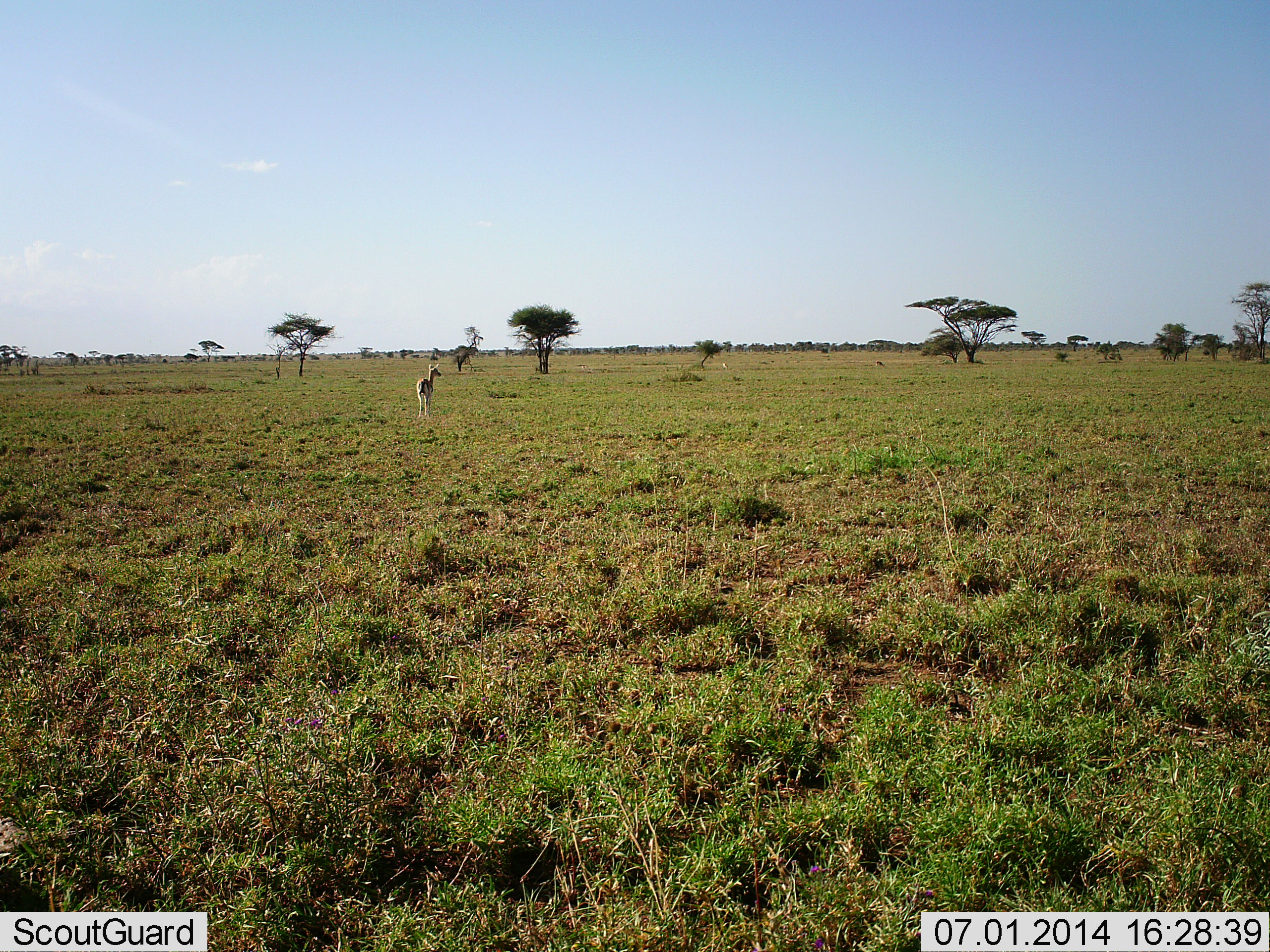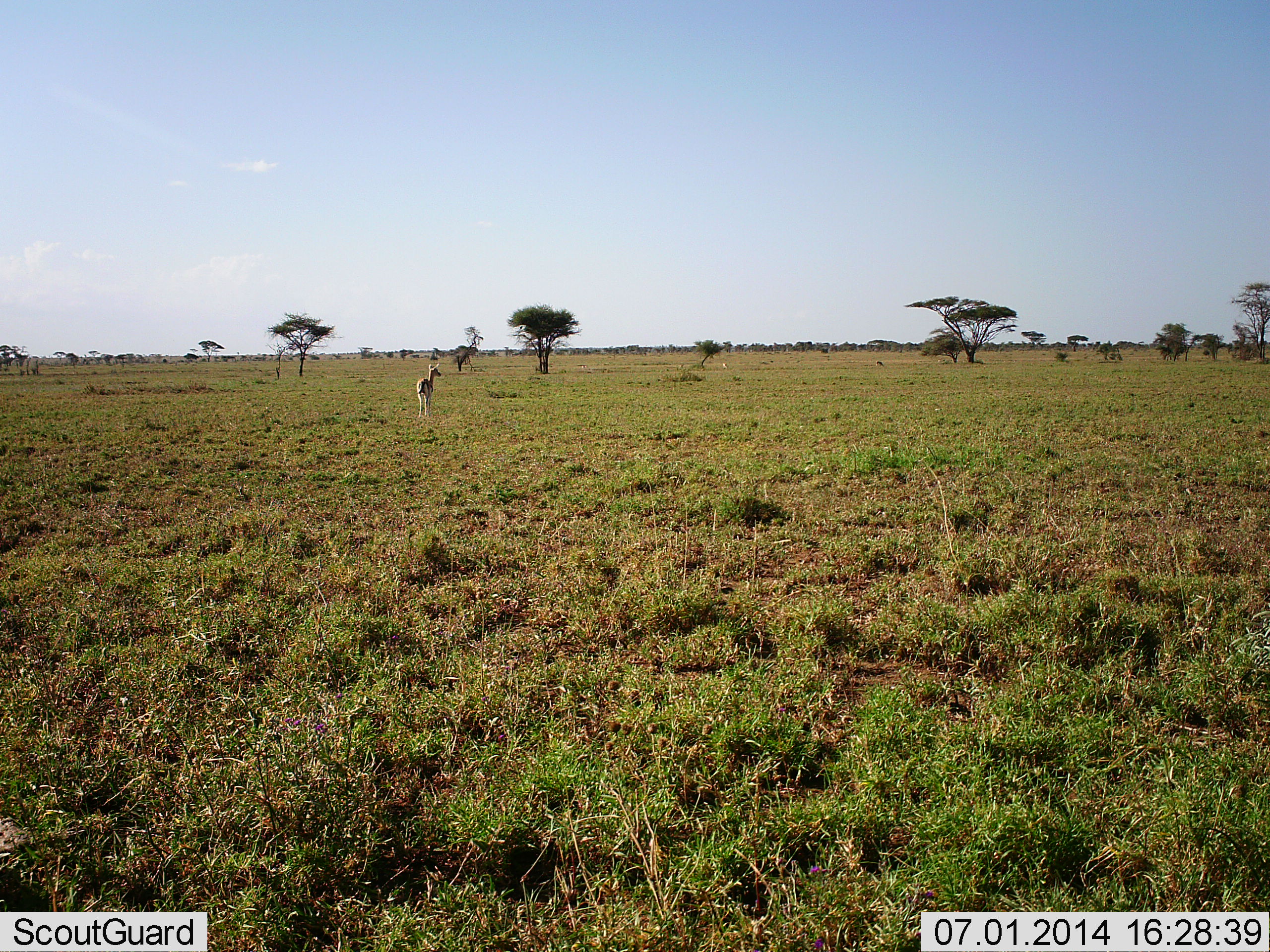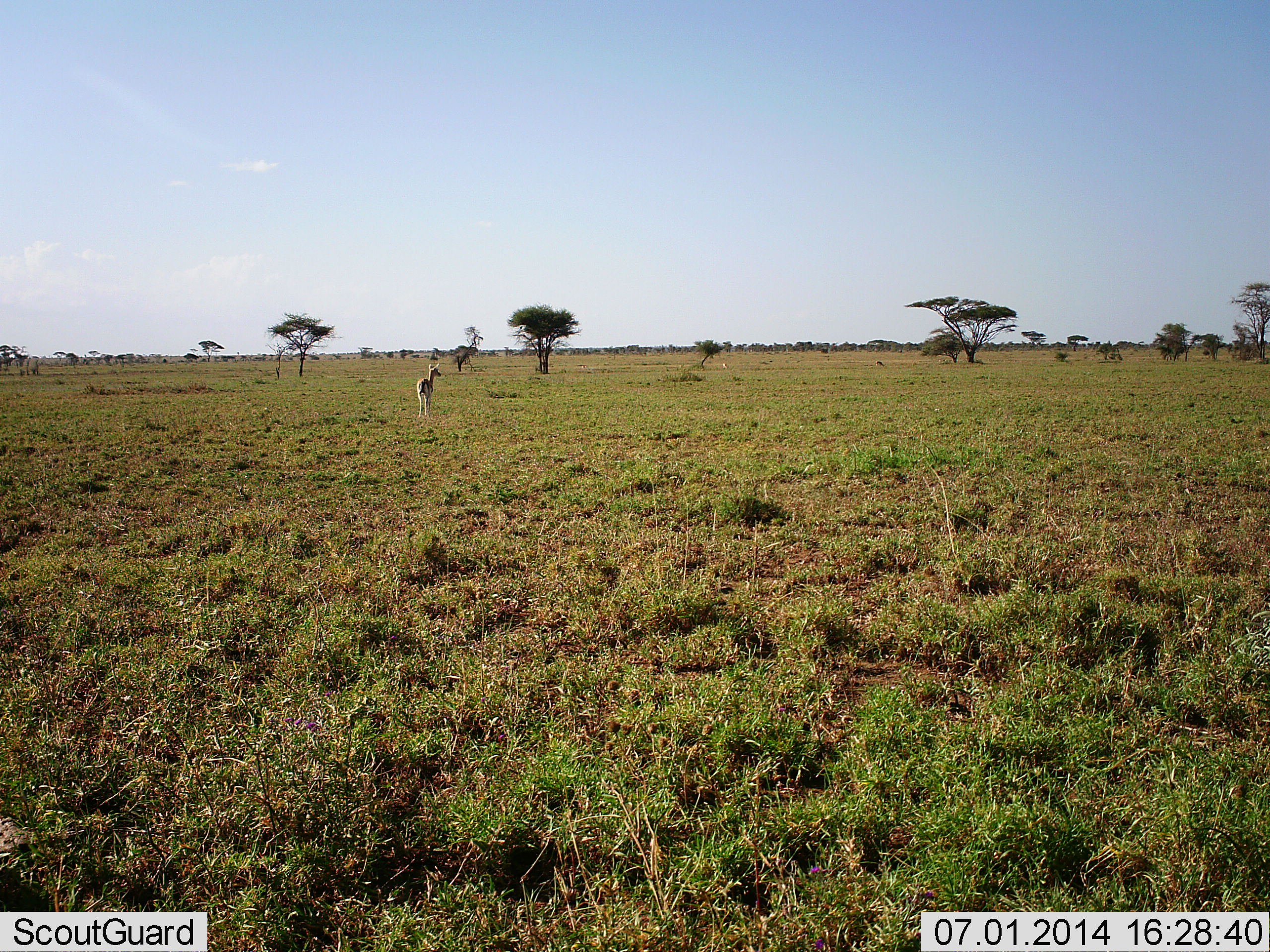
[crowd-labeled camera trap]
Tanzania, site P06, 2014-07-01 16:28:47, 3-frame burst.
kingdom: Animalia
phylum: Chordata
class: Mammalia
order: Artiodactyla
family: Bovidae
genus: Eudorcas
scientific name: Eudorcas thomsonii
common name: thomson's gazelle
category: gazellethomsons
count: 1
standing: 100%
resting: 0%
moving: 0%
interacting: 0%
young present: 0%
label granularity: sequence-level